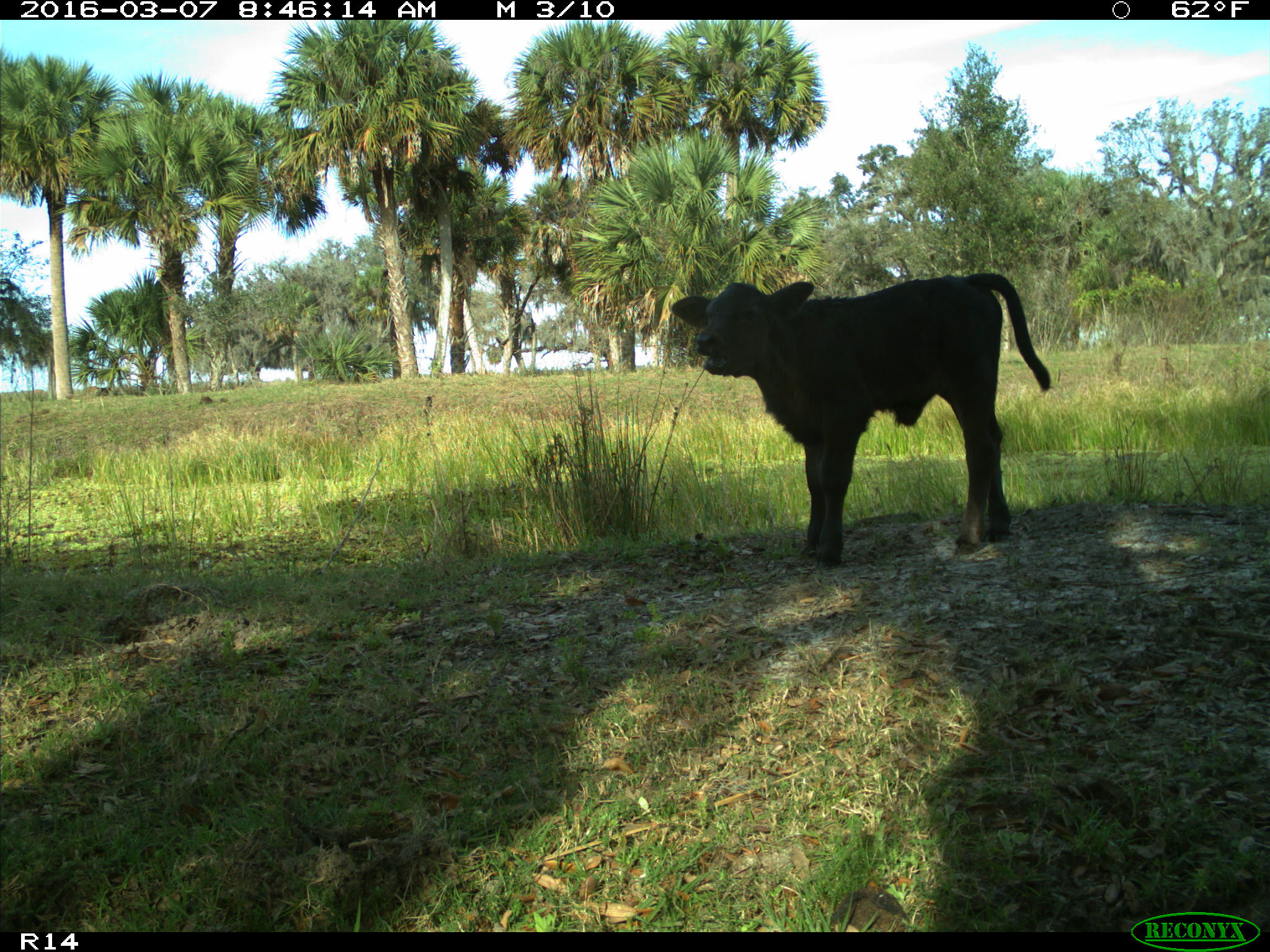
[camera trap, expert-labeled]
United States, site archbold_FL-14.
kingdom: Animalia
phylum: Chordata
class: Mammalia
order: Artiodactyla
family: Bovidae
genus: Bos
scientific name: Bos taurus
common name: domestic cow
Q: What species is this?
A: Bos taurus (domestic cow).